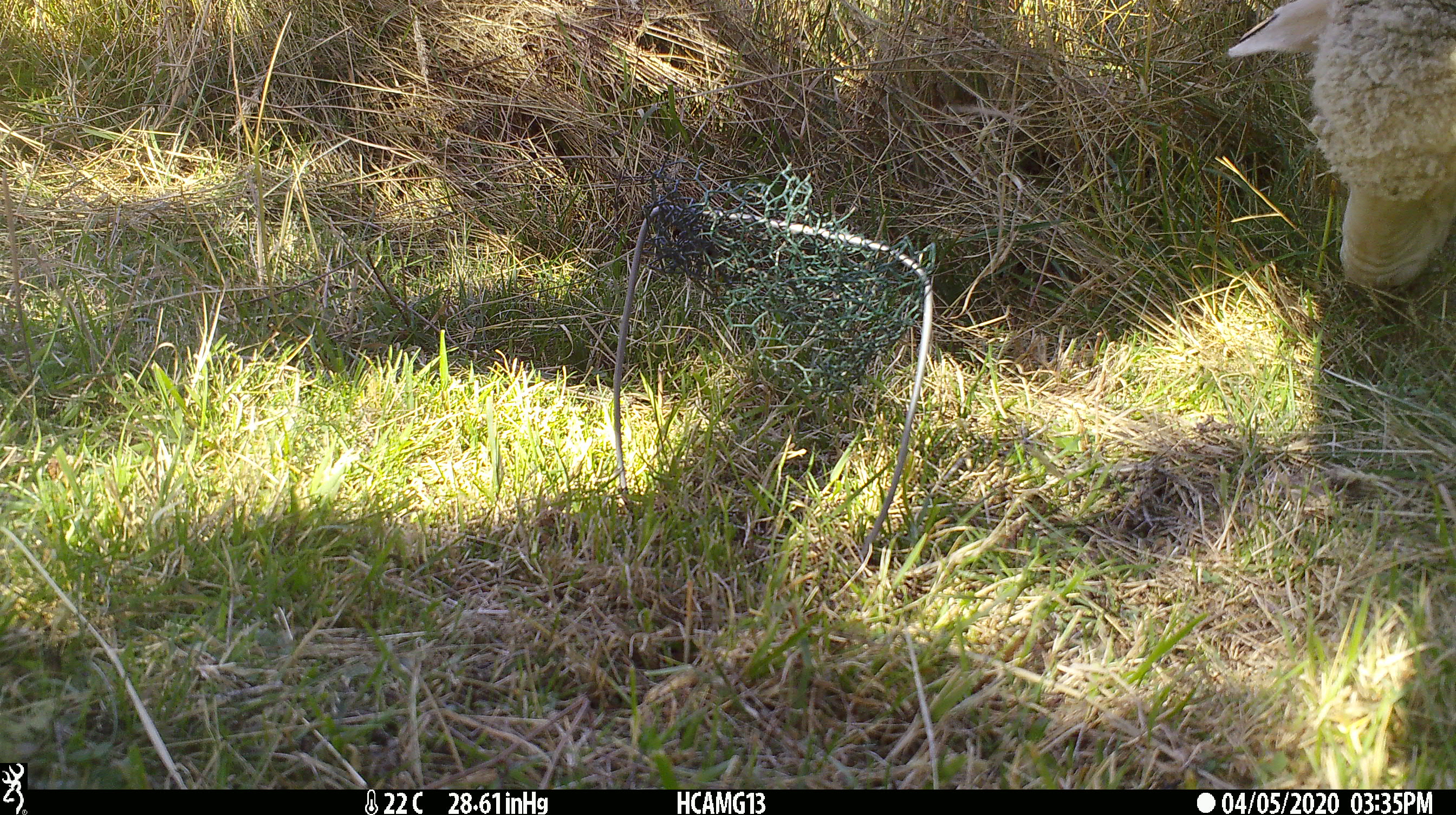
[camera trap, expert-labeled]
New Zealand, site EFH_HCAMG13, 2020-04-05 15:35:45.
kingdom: Animalia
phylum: Chordata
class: Mammalia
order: Artiodactyla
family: Bovidae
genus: Ovis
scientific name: Ovis aries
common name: domestic sheep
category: sheep